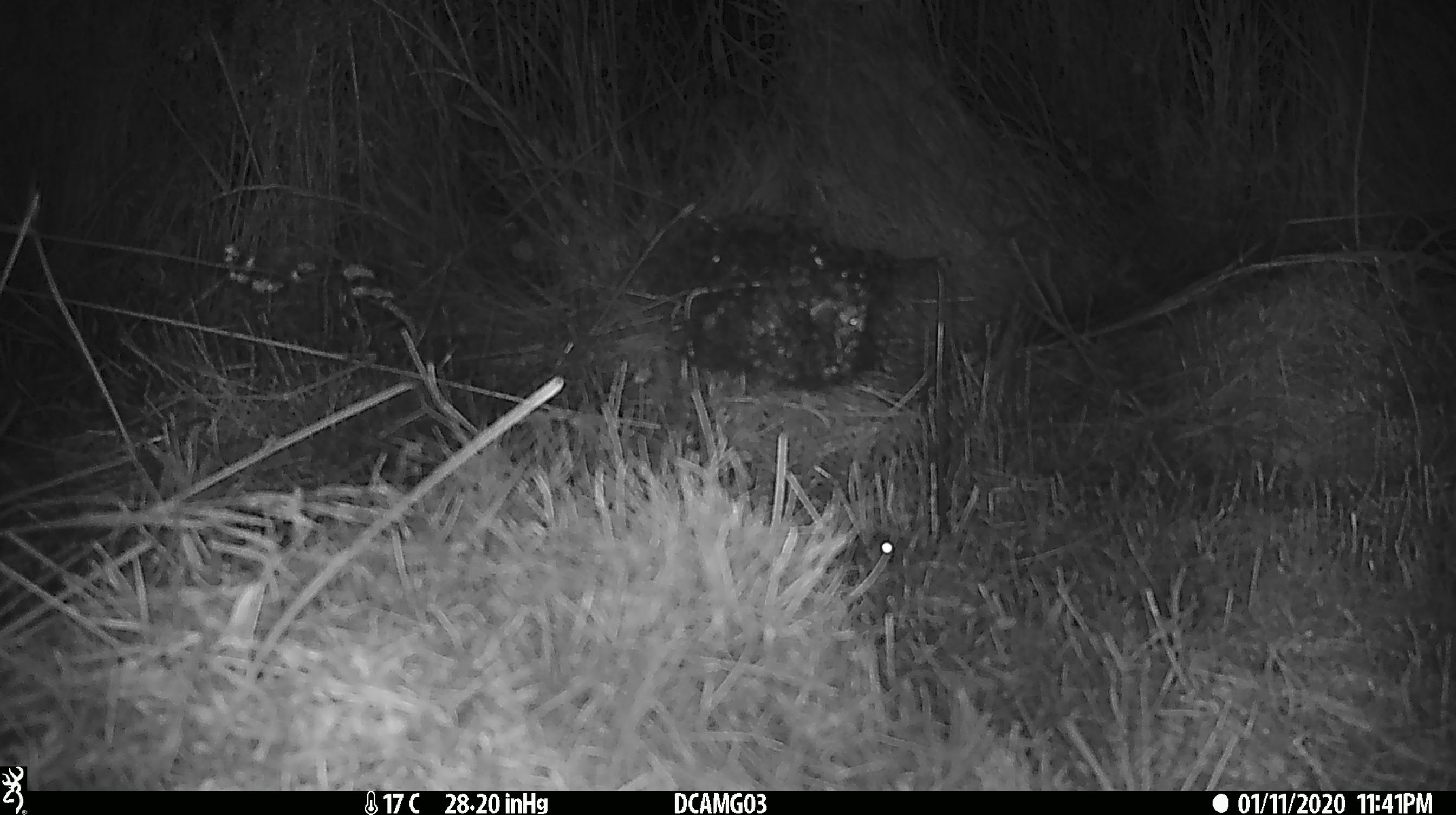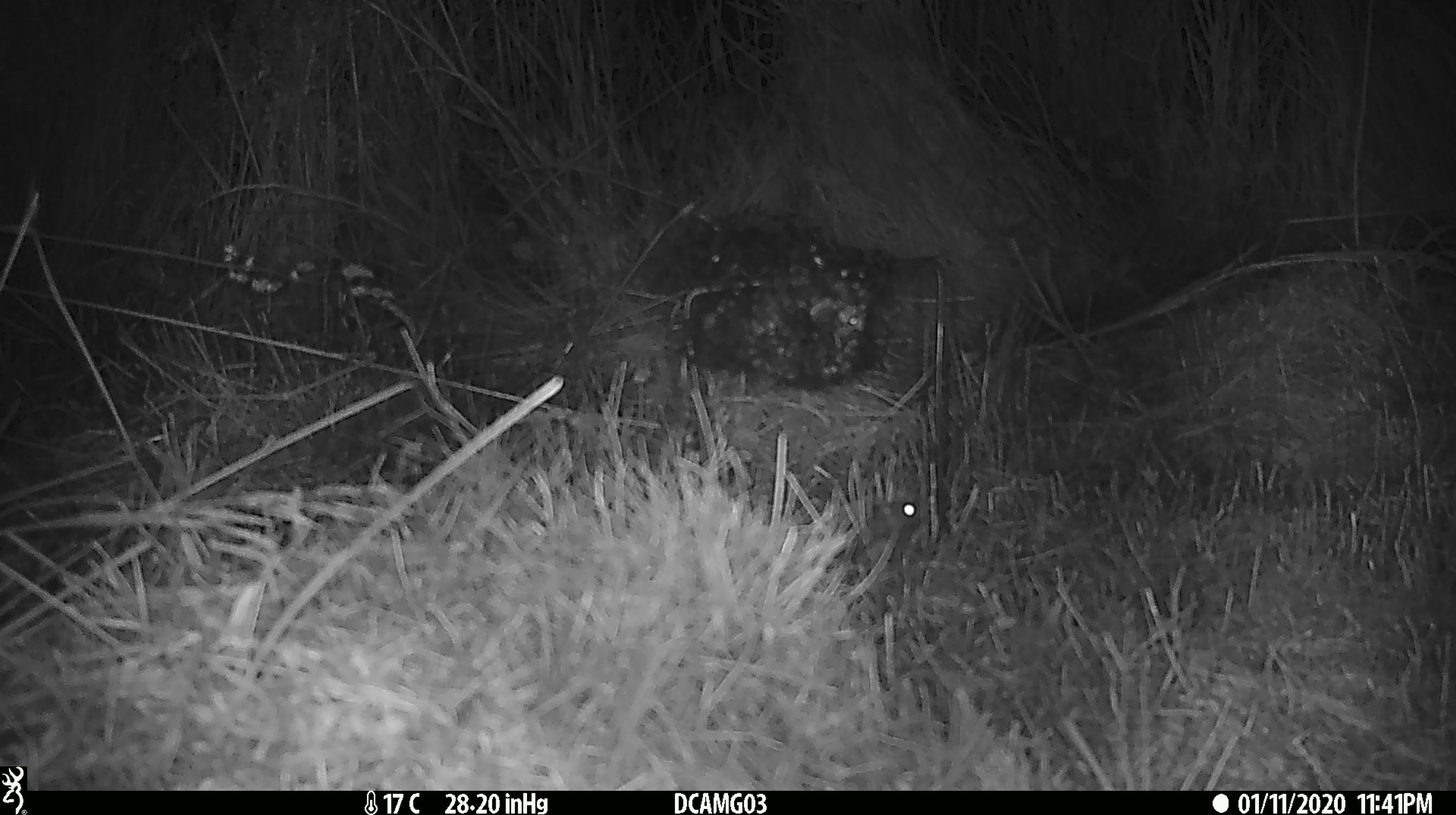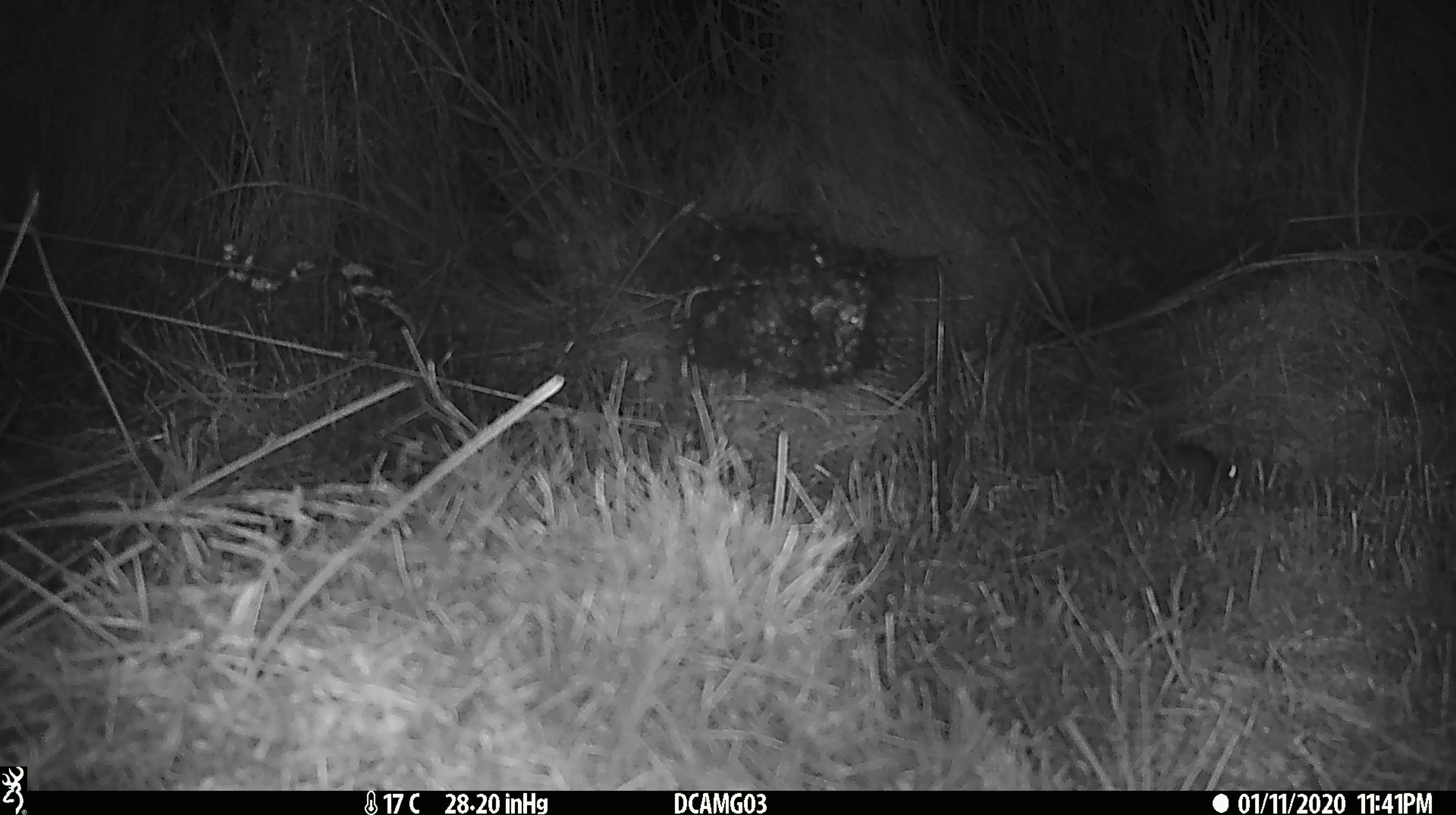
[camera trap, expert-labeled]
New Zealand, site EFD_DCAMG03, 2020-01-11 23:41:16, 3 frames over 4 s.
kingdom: Animalia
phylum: Chordata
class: Mammalia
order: Rodentia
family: Muridae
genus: Mus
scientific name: Mus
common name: mouse